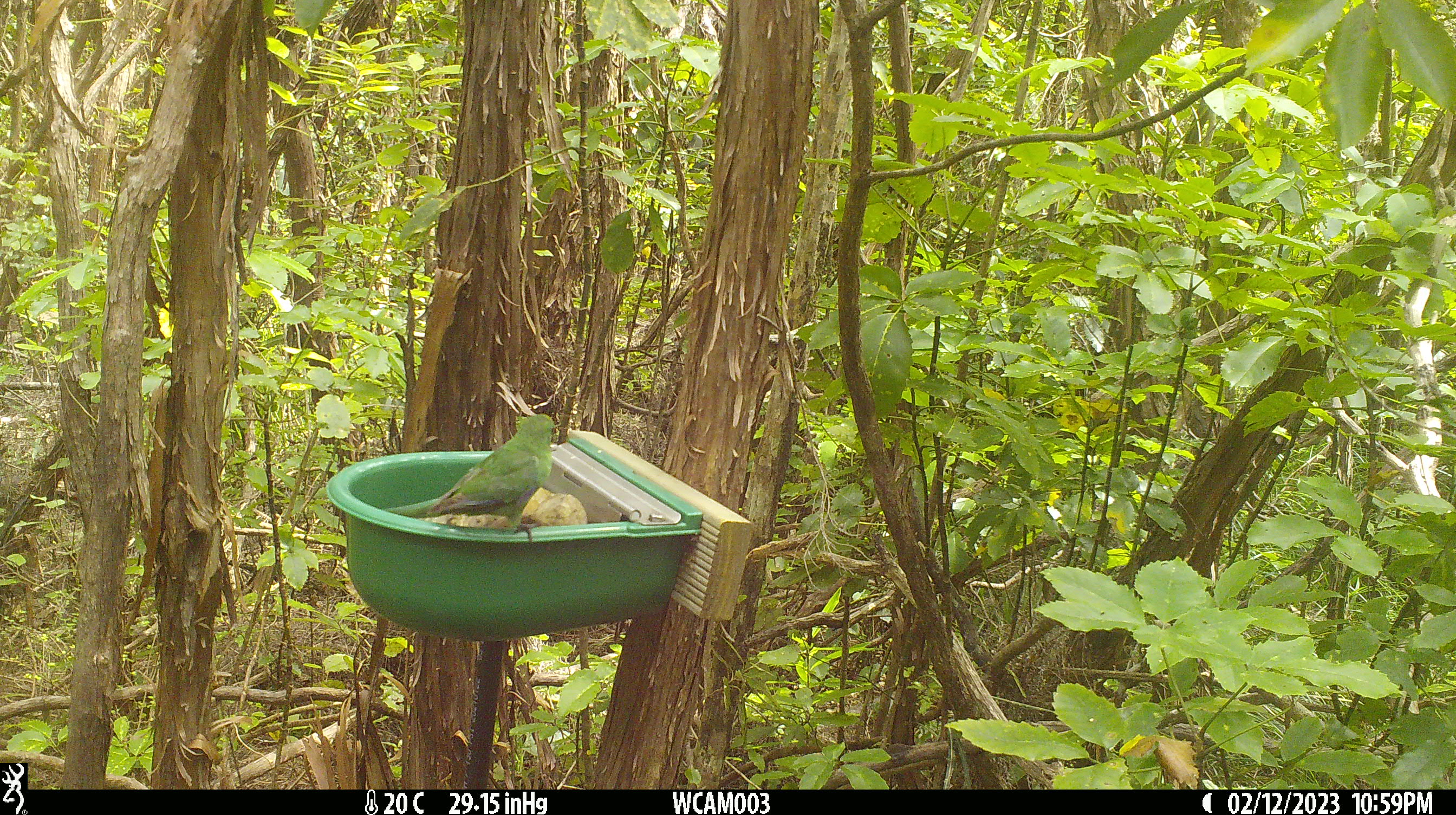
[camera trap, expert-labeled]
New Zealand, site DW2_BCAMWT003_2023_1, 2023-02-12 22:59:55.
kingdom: Animalia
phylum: Chordata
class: Aves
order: Psittaciformes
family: Psittaculidae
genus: Cyanoramphus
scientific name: Cyanoramphus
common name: parakeet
Parakeet (Cyanoramphus).